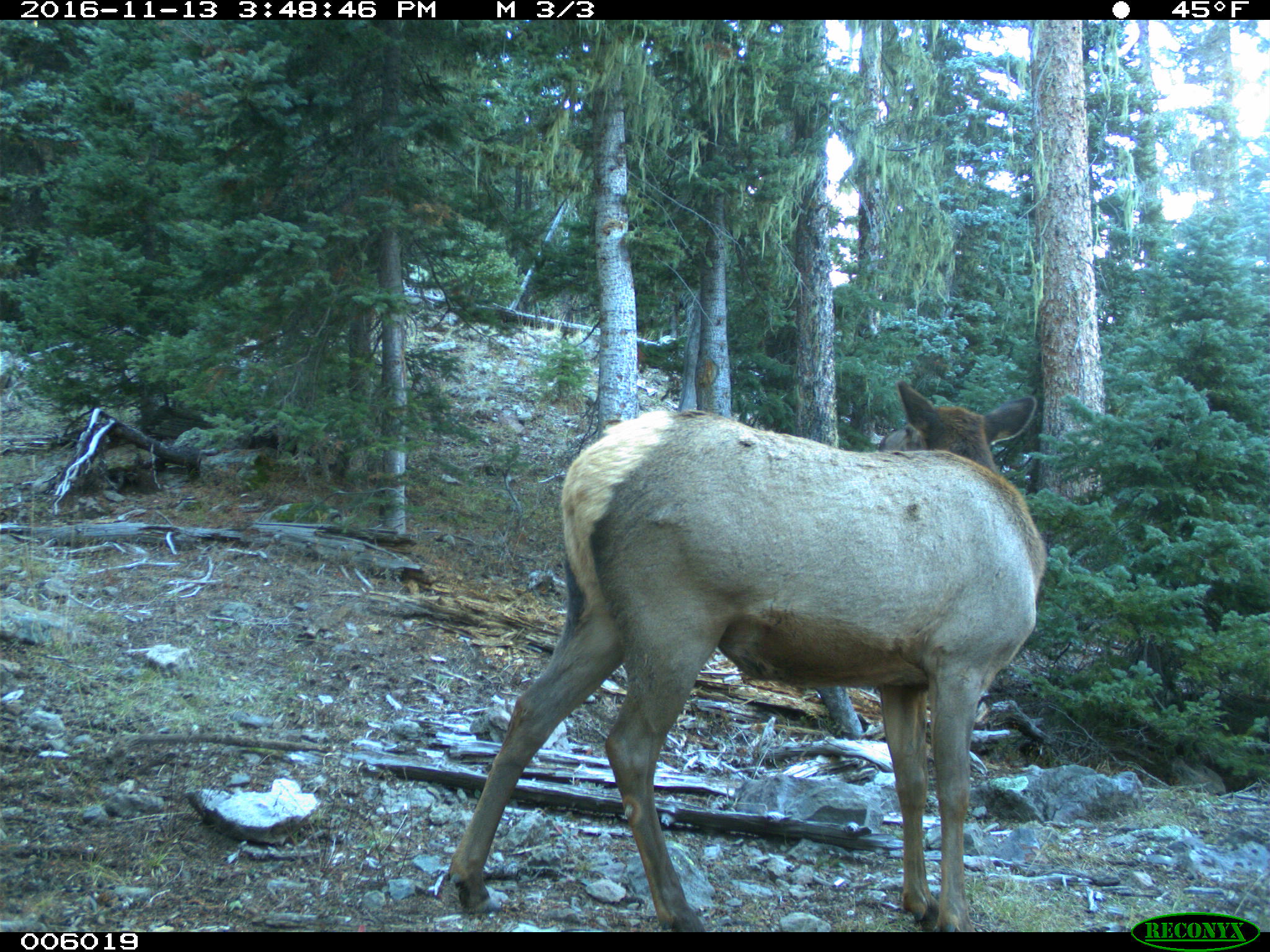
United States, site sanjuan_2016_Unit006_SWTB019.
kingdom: Animalia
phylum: Chordata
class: Mammalia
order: Artiodactyla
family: Cervidae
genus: Cervus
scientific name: Cervus elaphus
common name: red deer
Cervus elaphus (red deer).